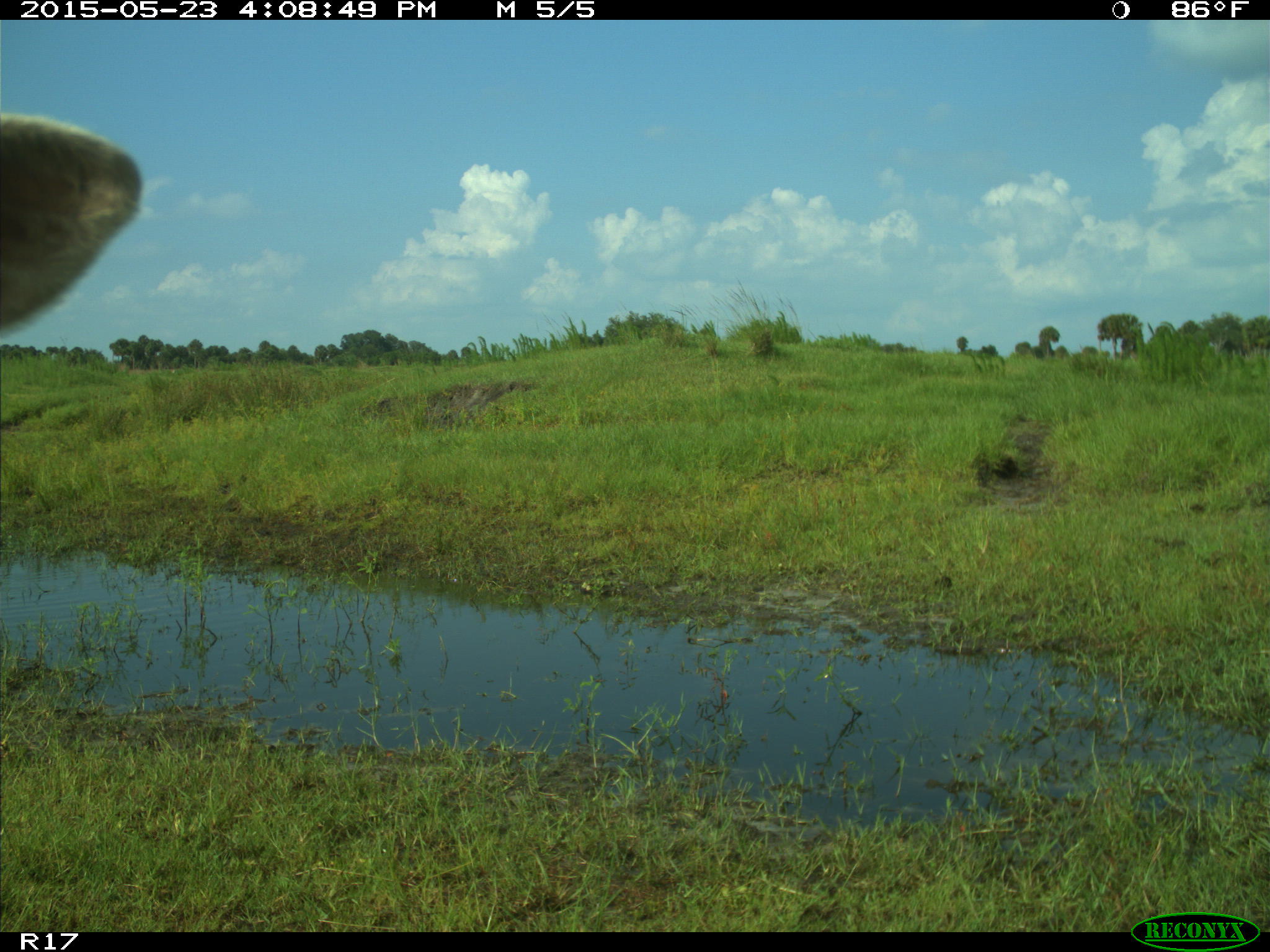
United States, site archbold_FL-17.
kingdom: Animalia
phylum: Chordata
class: Mammalia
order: Artiodactyla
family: Bovidae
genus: Bos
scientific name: Bos taurus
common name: domestic cow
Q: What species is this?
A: Bos taurus (domestic cow).